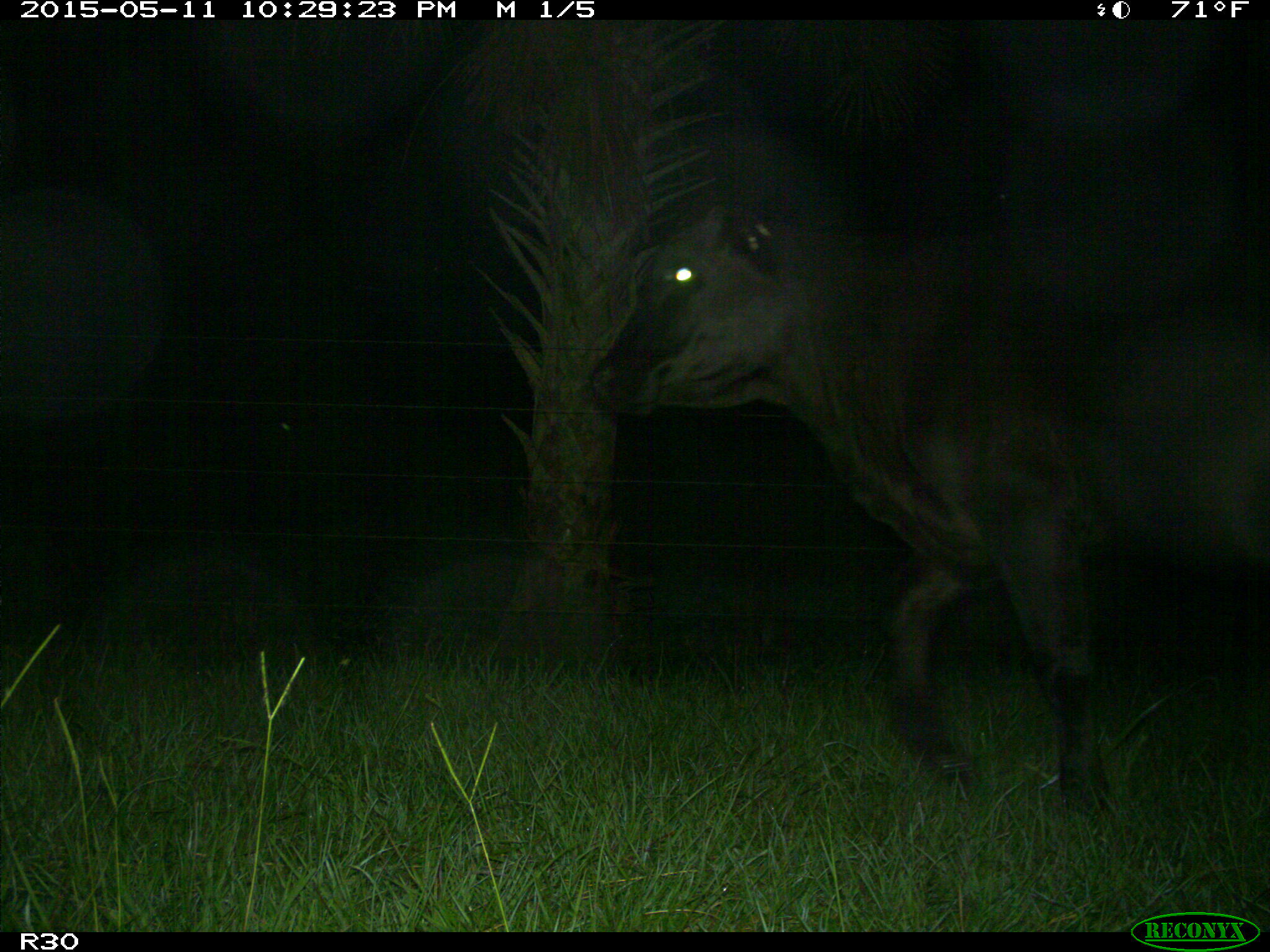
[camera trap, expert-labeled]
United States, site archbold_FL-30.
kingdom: Animalia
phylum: Chordata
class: Mammalia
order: Artiodactyla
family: Bovidae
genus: Bos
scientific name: Bos taurus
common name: domestic cow